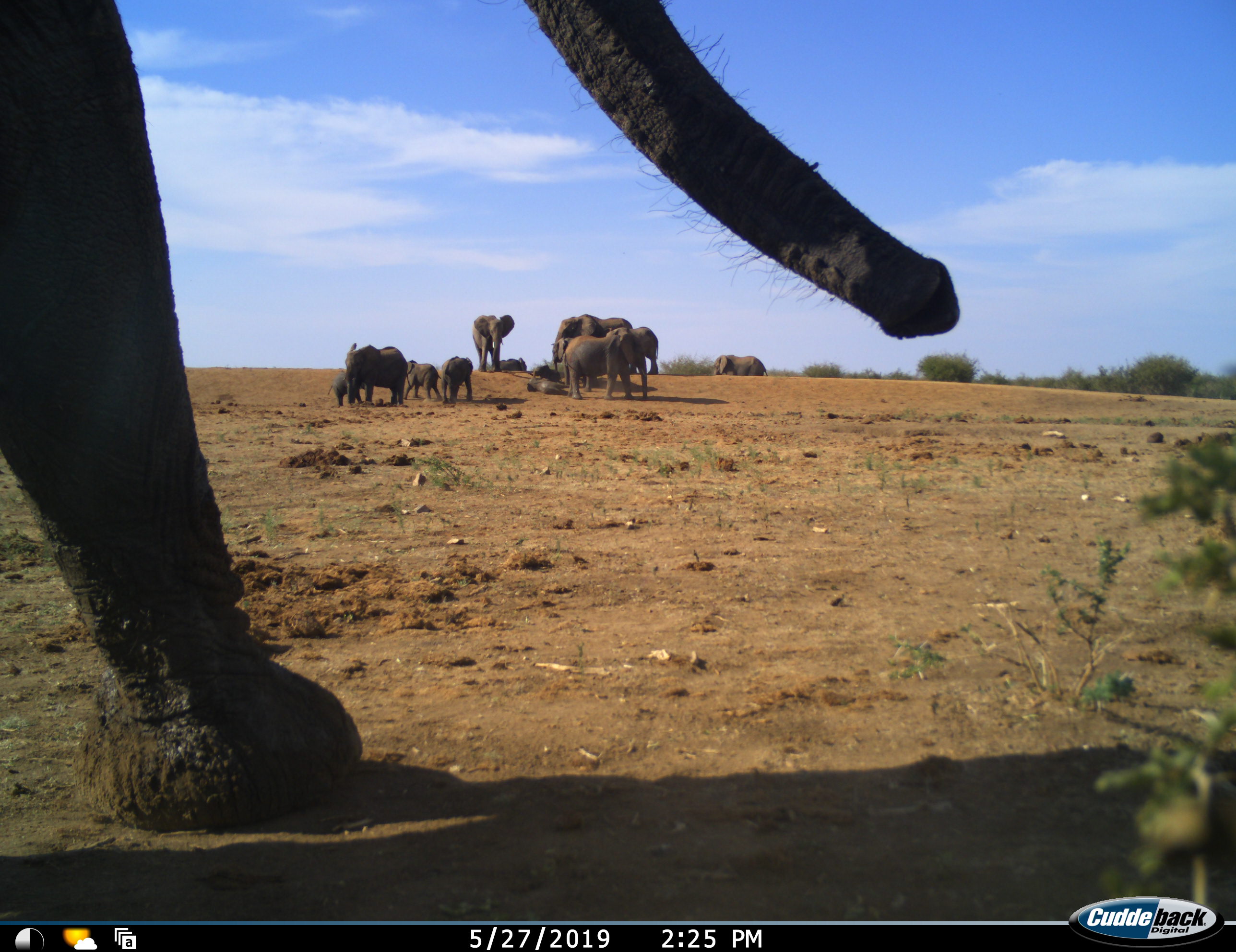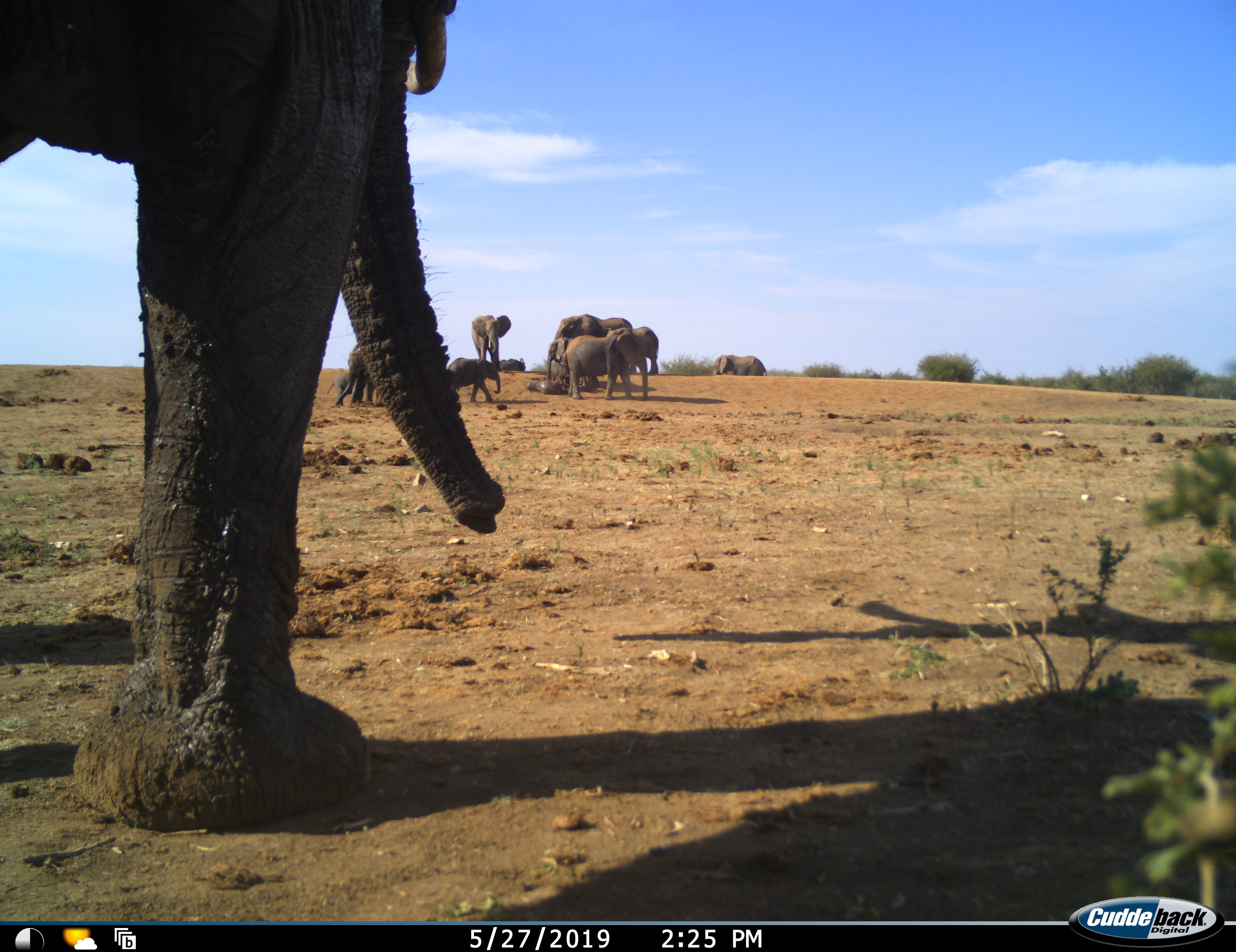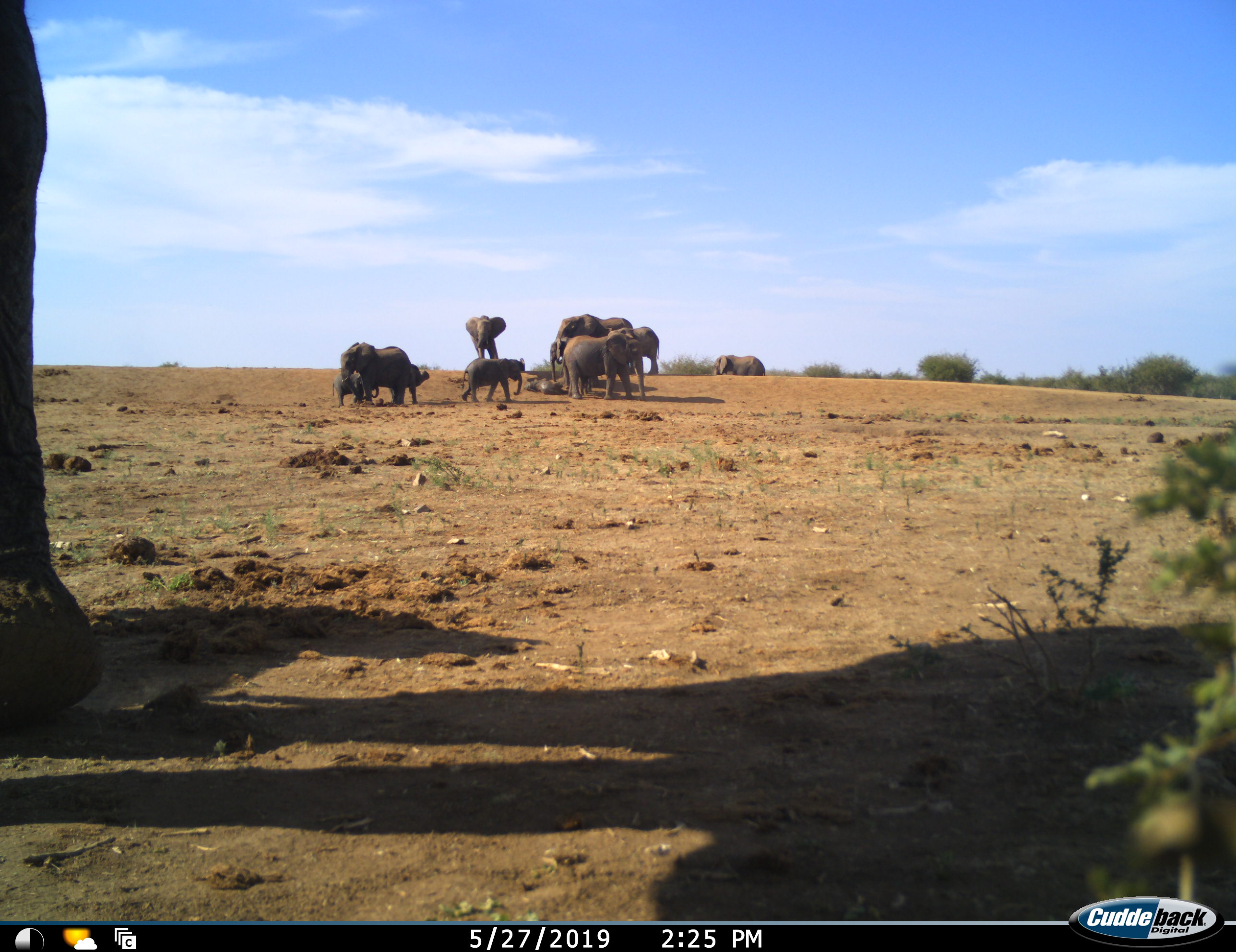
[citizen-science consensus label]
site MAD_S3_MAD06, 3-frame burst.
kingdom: Animalia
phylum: Chordata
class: Mammalia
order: Proboscidea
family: Elephantidae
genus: Loxodonta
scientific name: Loxodonta africana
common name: african bush elephant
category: elephant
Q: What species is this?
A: Elephant (african bush elephant) (Loxodonta africana).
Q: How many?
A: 11-50.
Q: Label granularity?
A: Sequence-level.